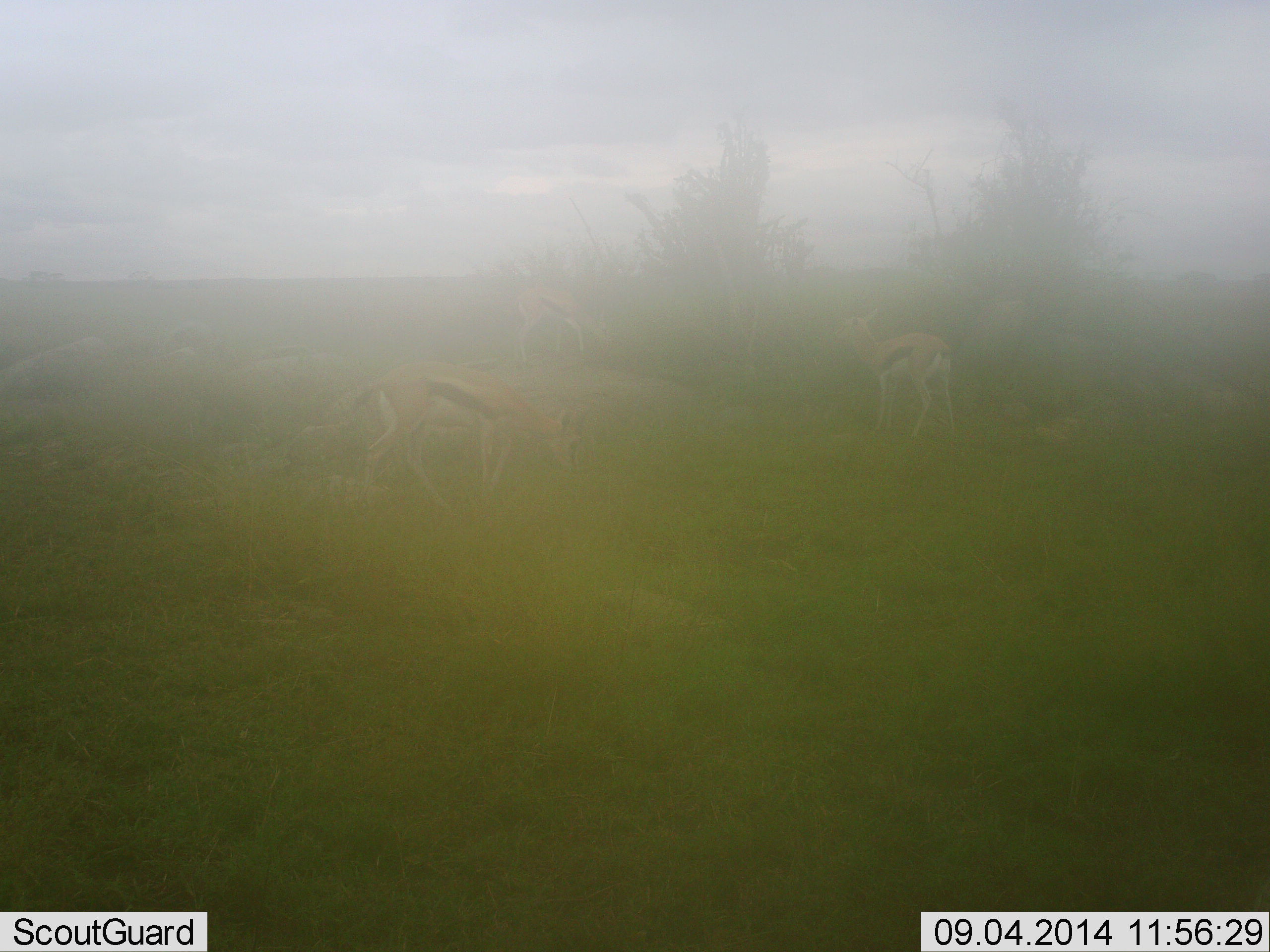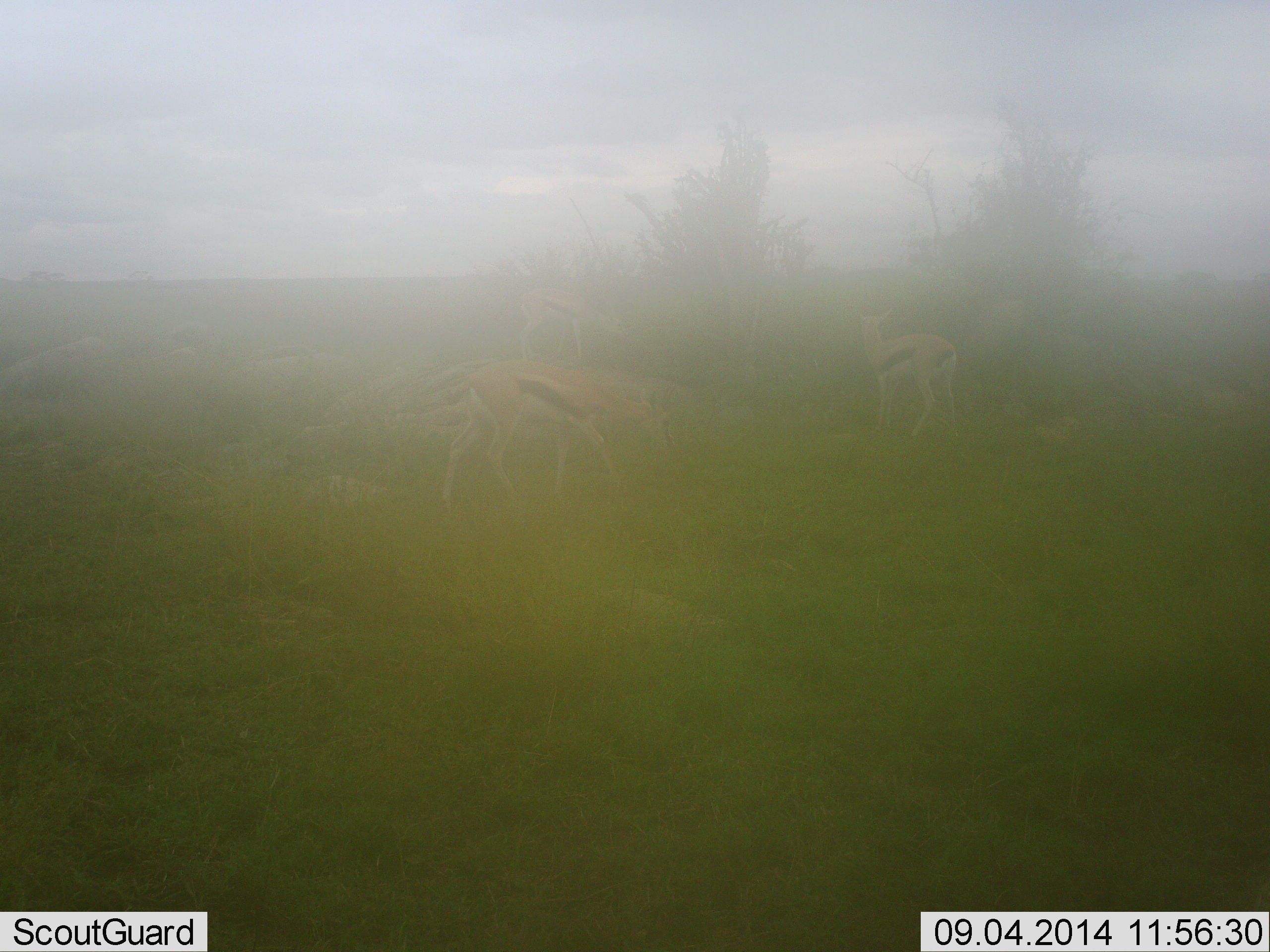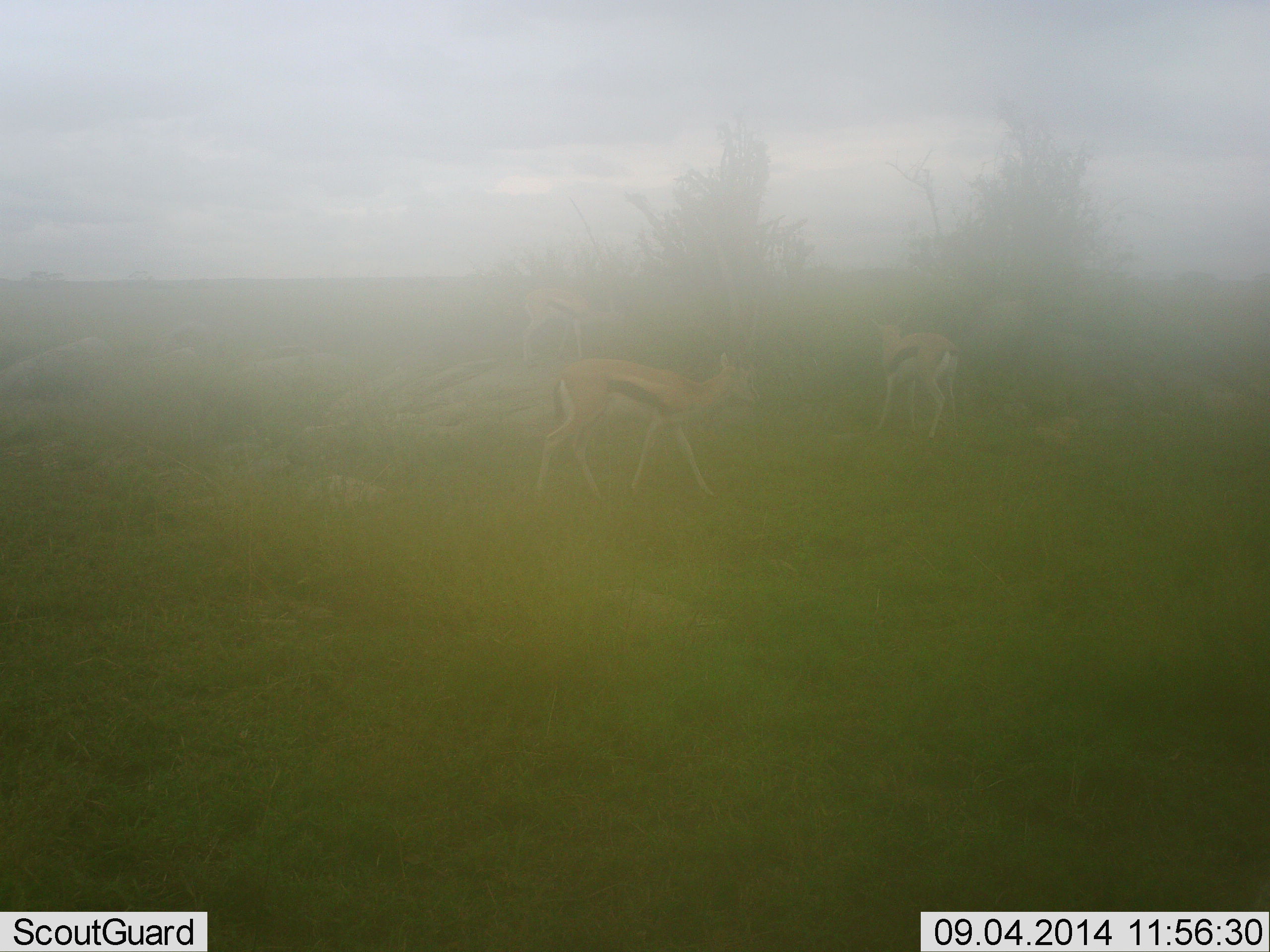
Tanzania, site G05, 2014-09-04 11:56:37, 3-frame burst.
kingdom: Animalia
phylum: Chordata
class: Mammalia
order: Artiodactyla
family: Bovidae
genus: Eudorcas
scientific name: Eudorcas thomsonii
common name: thomson's gazelle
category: gazellethomsons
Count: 3.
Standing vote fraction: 60%.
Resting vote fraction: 0%.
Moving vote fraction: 70%.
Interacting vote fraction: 0%.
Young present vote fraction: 0%.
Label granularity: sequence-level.